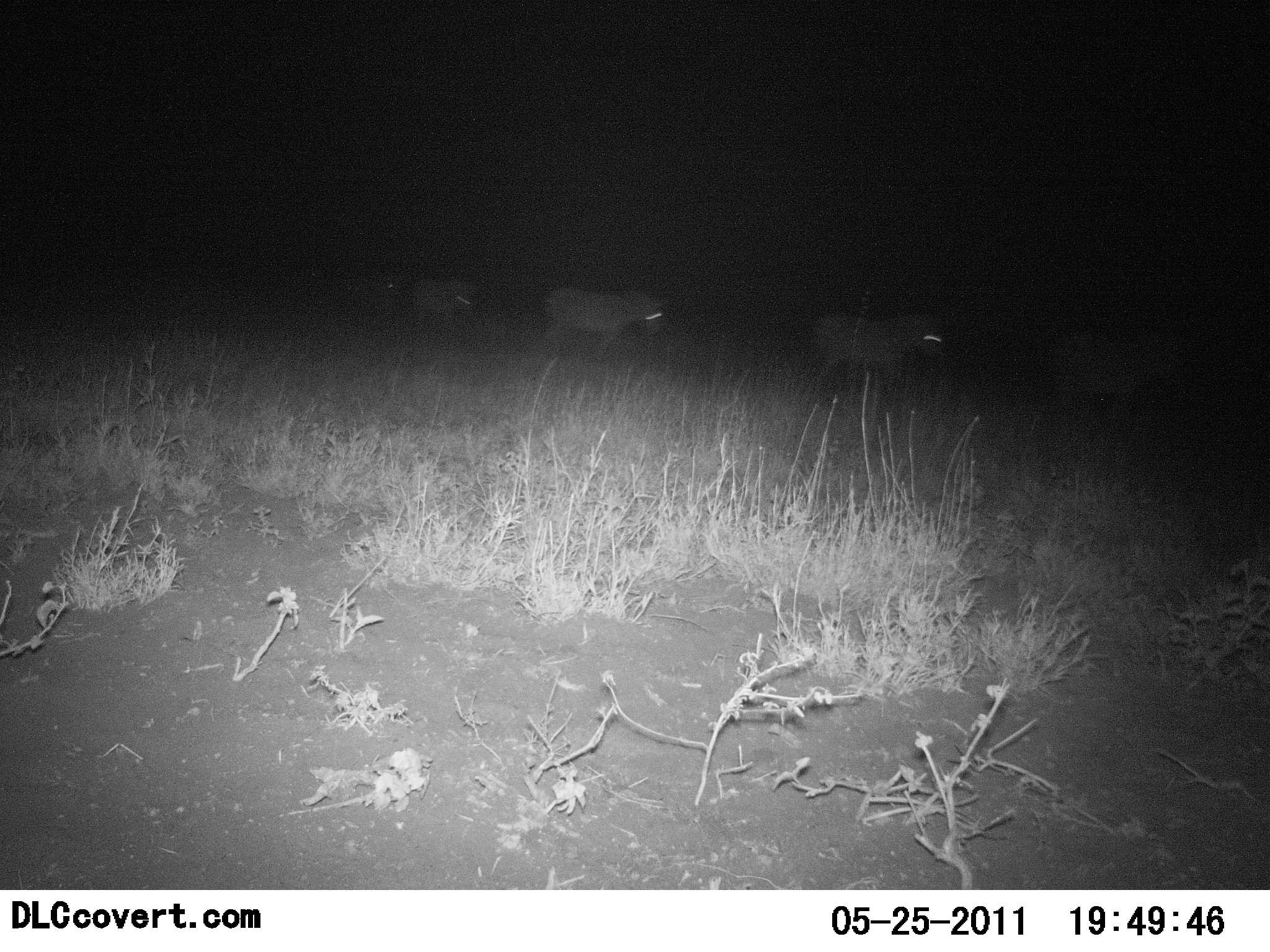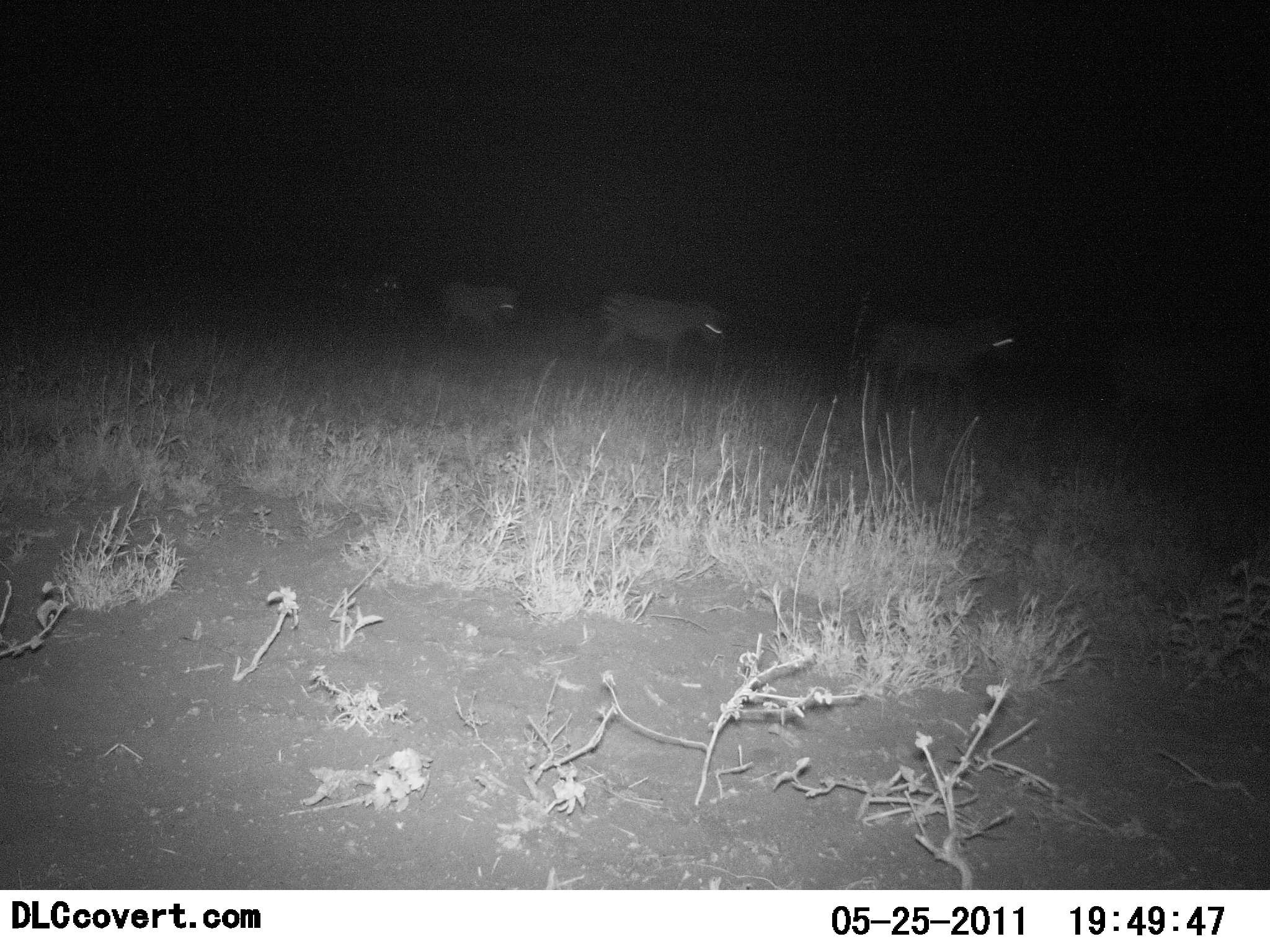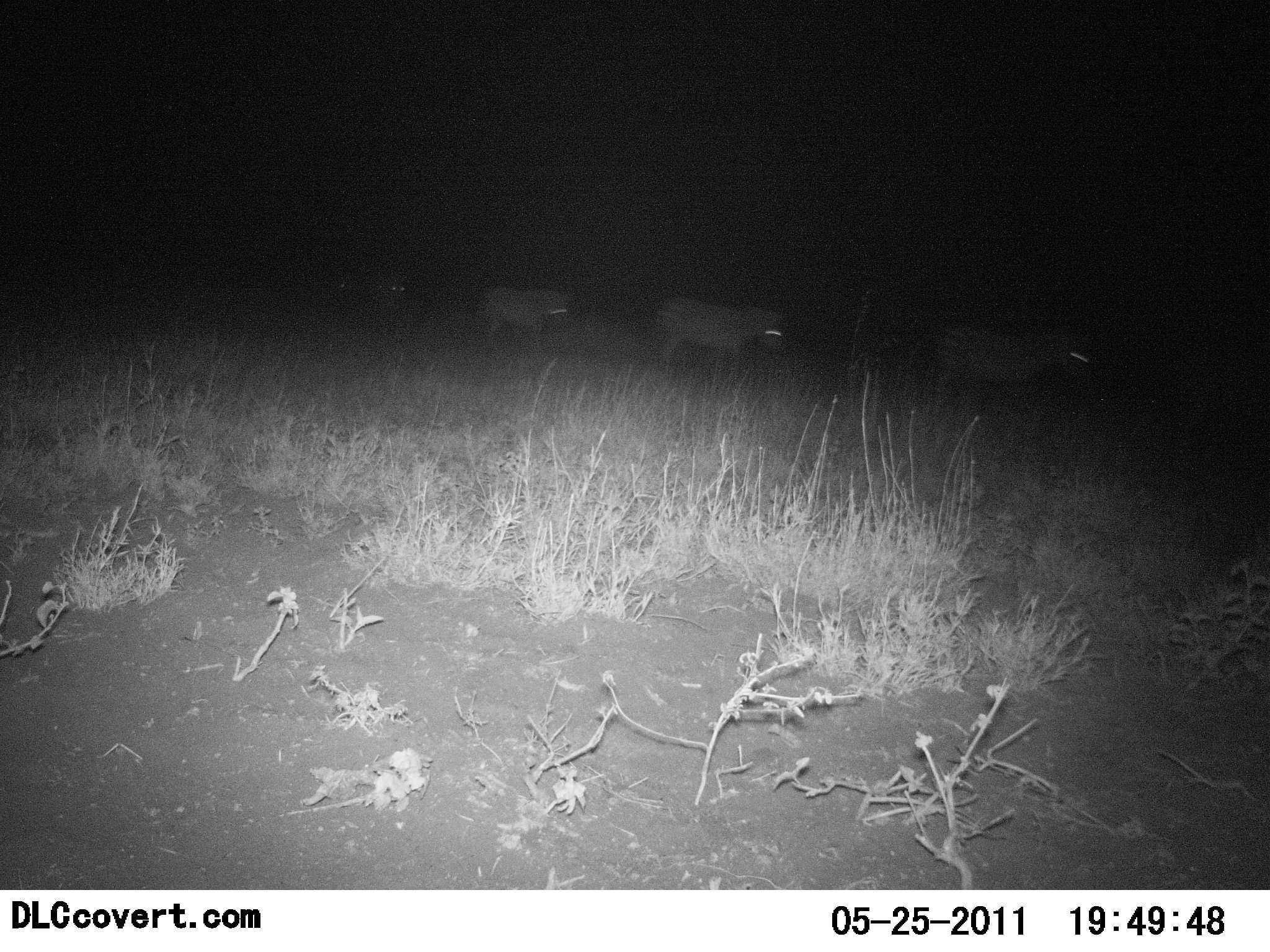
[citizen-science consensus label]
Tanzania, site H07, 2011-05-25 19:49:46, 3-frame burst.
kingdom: Animalia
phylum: Chordata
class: Mammalia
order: Perissodactyla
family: Equidae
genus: Equus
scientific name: Equus quagga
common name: plains zebra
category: zebra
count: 6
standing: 20%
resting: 0%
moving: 90%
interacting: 0%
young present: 0%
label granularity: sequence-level